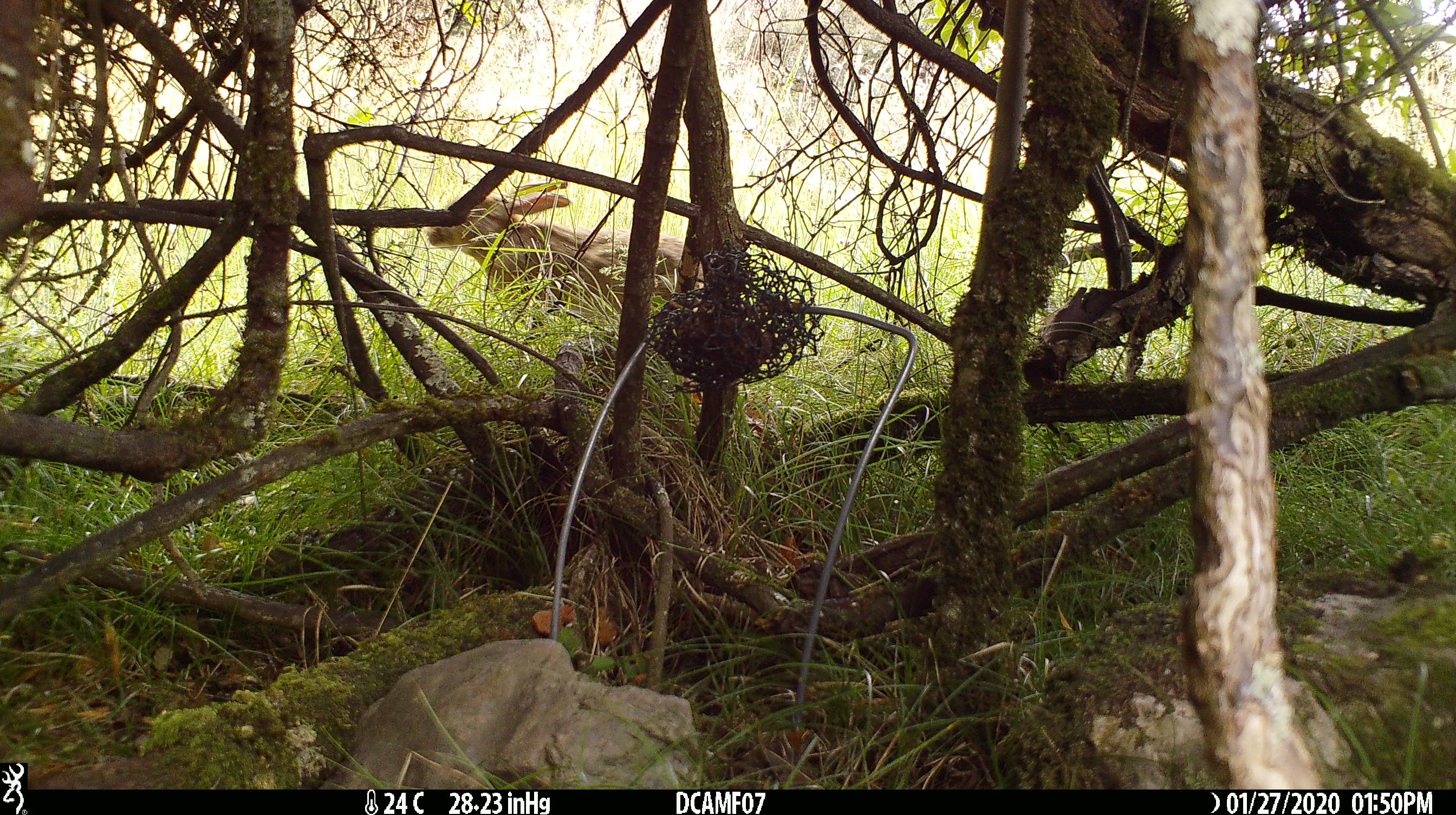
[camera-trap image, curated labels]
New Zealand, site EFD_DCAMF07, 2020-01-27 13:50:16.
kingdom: Animalia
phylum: Chordata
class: Mammalia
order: Lagomorpha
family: Leporidae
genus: Oryctolagus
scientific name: Oryctolagus cuniculus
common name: european rabbit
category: rabbit